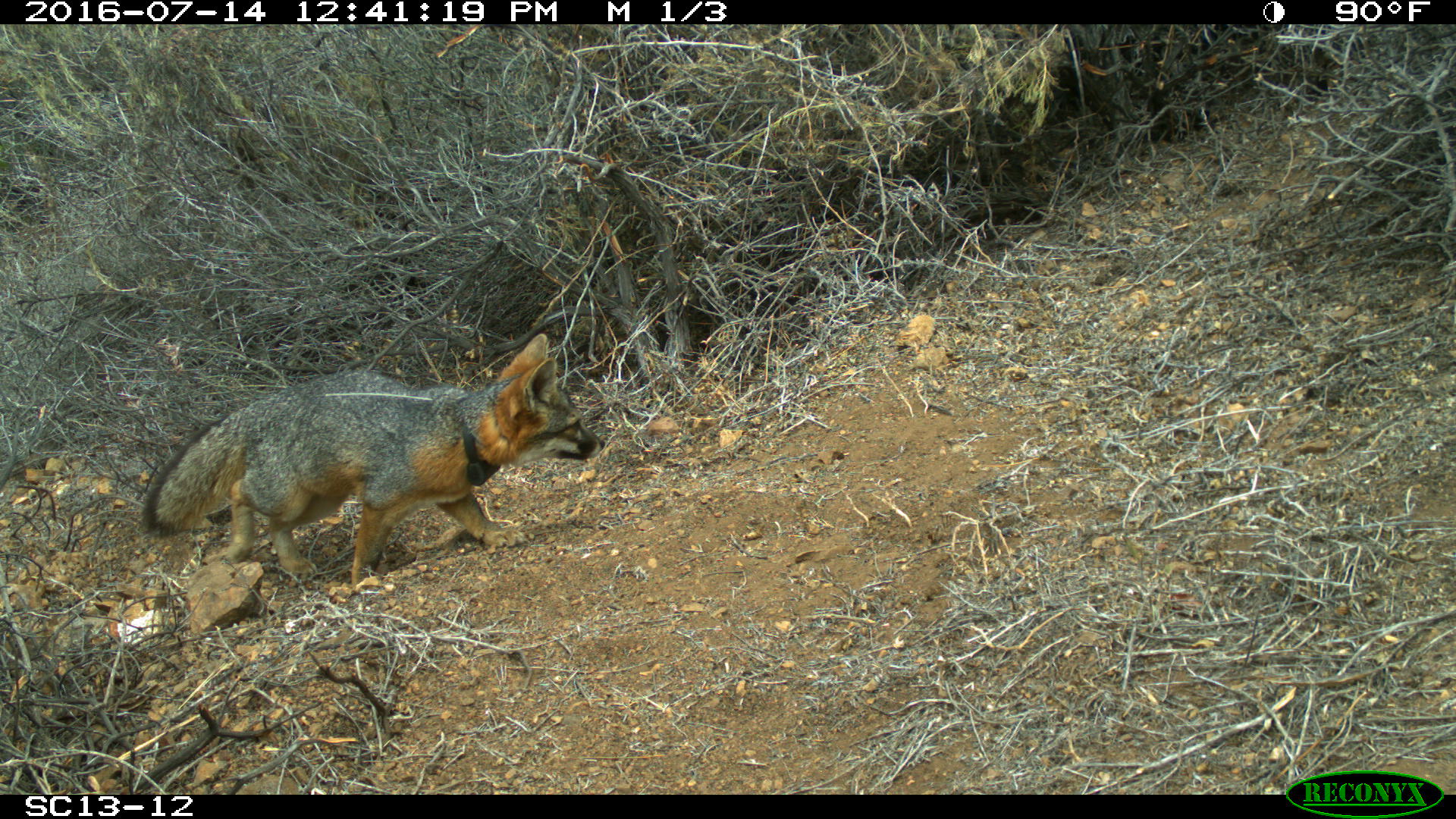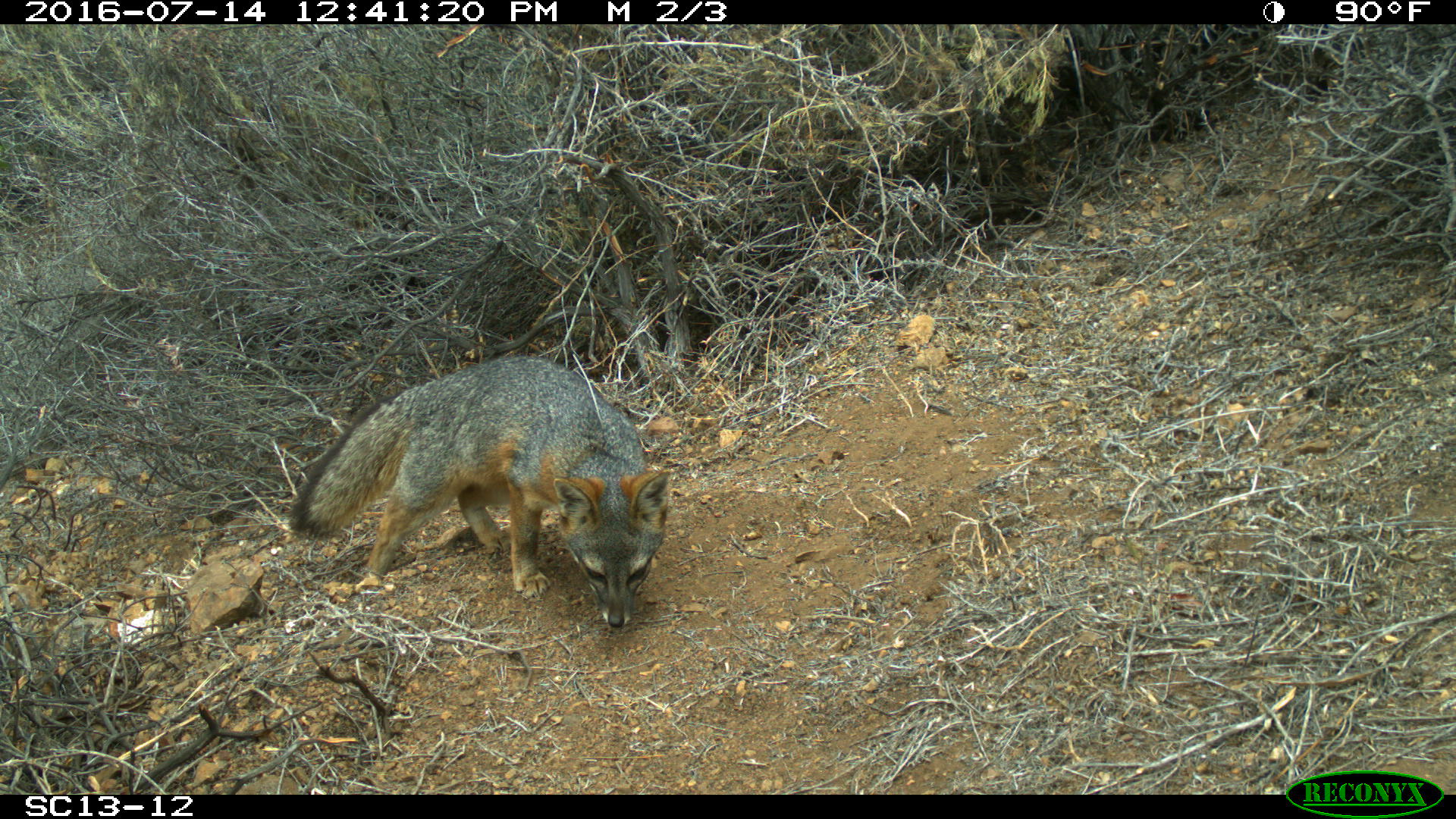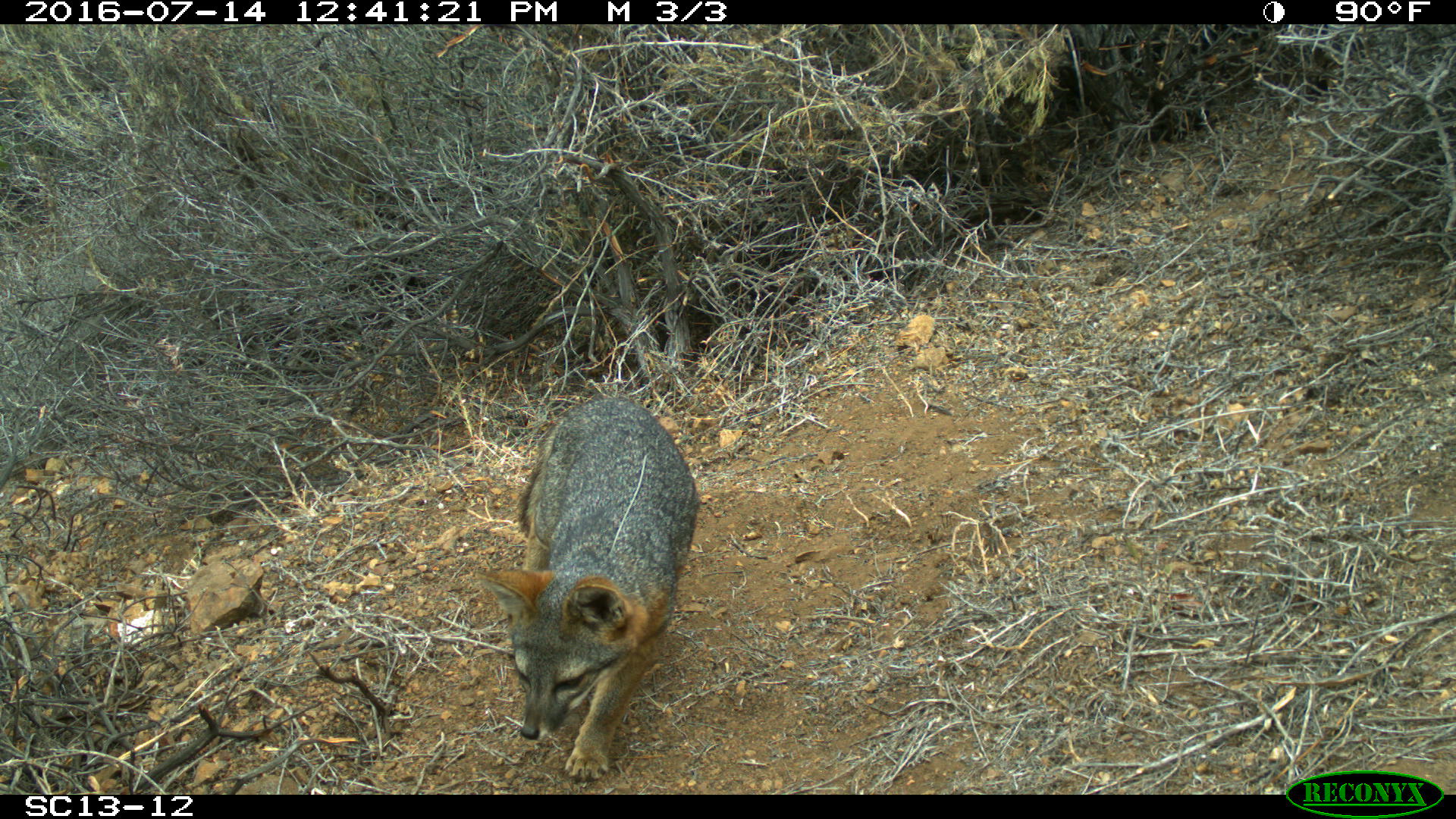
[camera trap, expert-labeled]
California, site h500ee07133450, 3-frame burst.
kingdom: Animalia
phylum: Chordata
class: Mammalia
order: Carnivora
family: Canidae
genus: Urocyon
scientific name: Urocyon littoralis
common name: island fox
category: fox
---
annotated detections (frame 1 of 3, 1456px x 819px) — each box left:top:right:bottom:
fox: 140:328:604:594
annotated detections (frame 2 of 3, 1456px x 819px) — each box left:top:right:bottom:
fox: 287:355:670:627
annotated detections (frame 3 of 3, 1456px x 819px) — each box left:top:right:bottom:
fox: 472:394:700:780